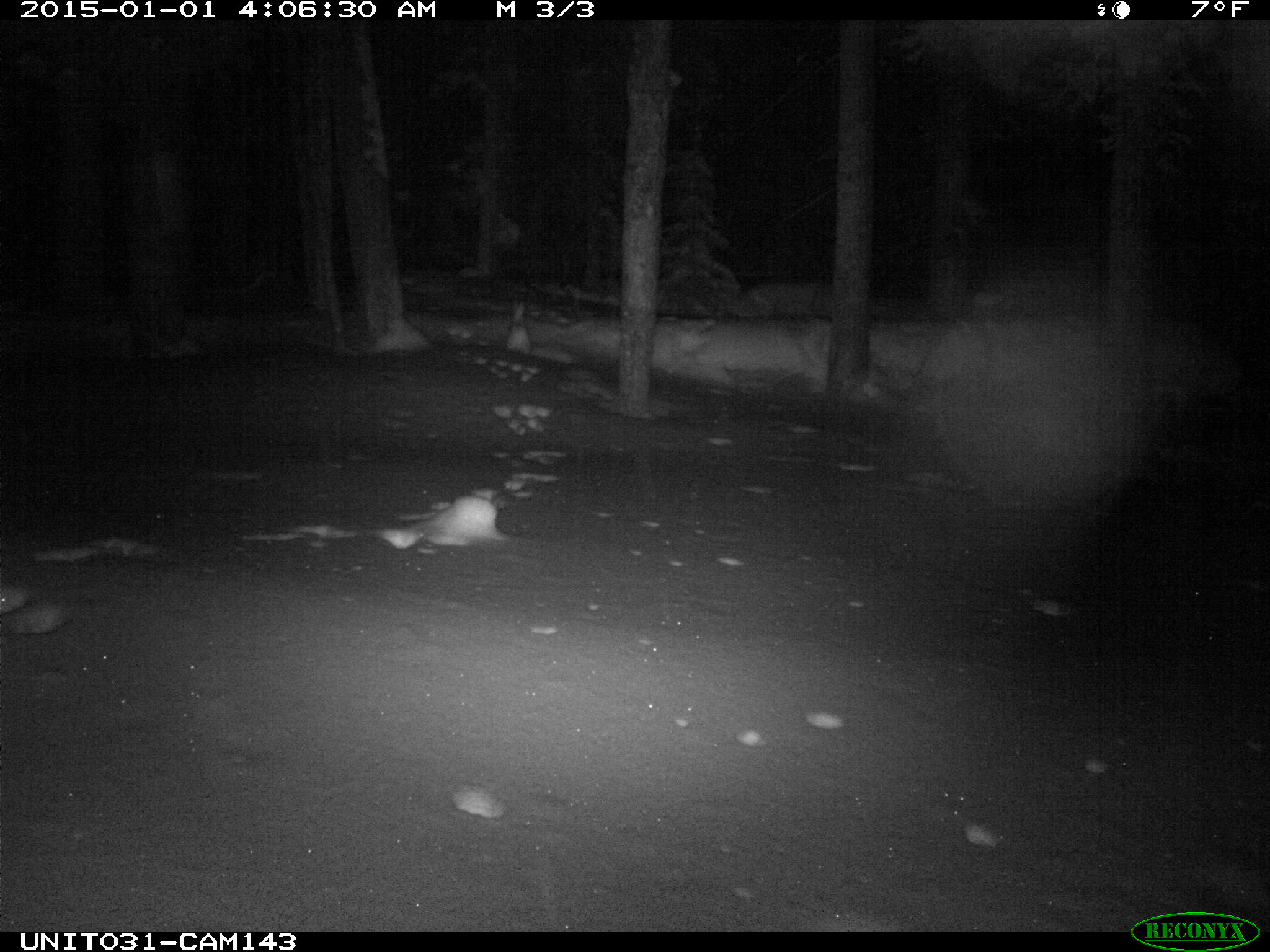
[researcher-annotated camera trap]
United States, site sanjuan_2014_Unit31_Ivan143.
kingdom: Animalia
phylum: Chordata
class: Mammalia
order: Lagomorpha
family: Leporidae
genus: Lepus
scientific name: Lepus americanus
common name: snowshoe hare